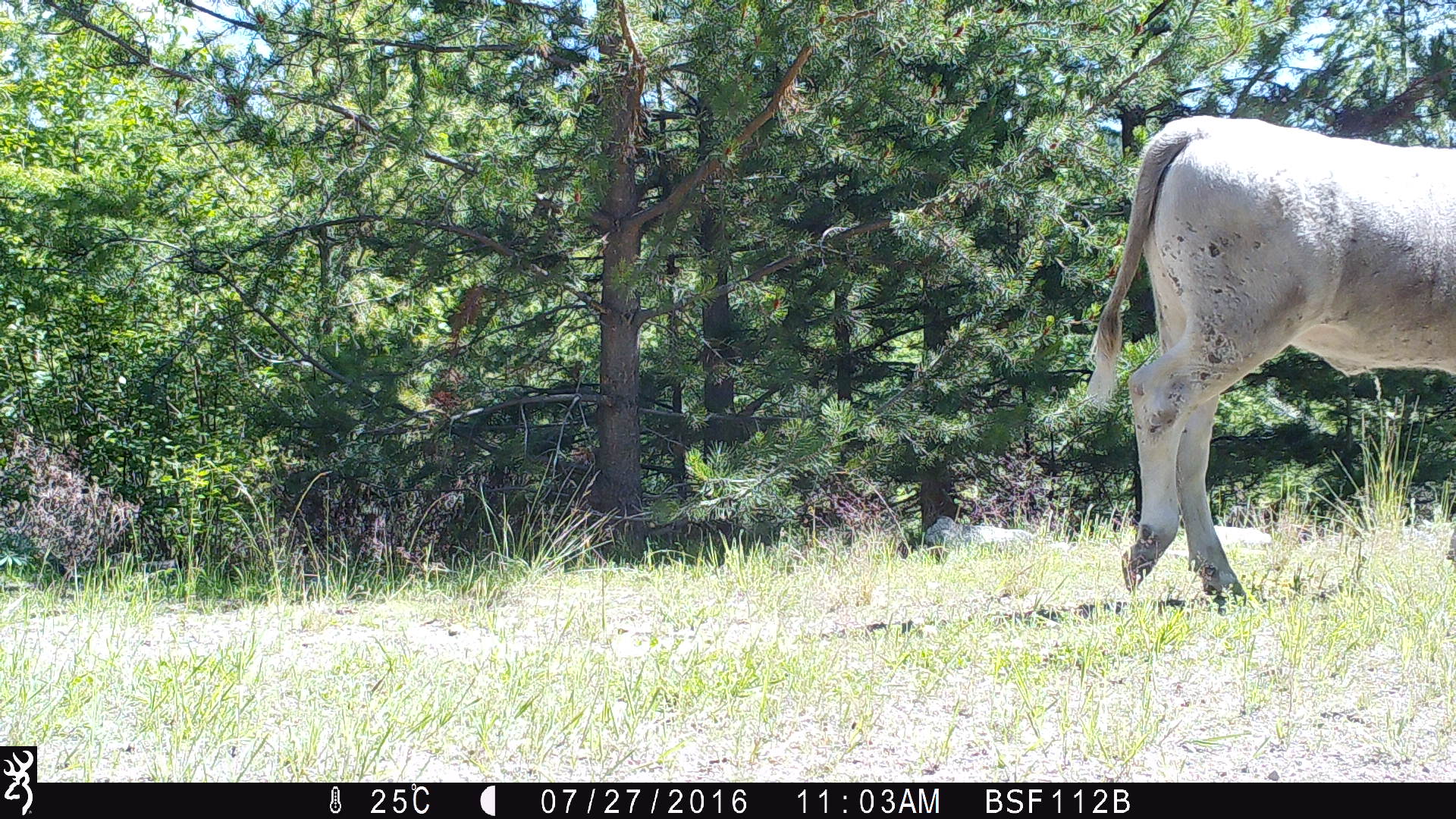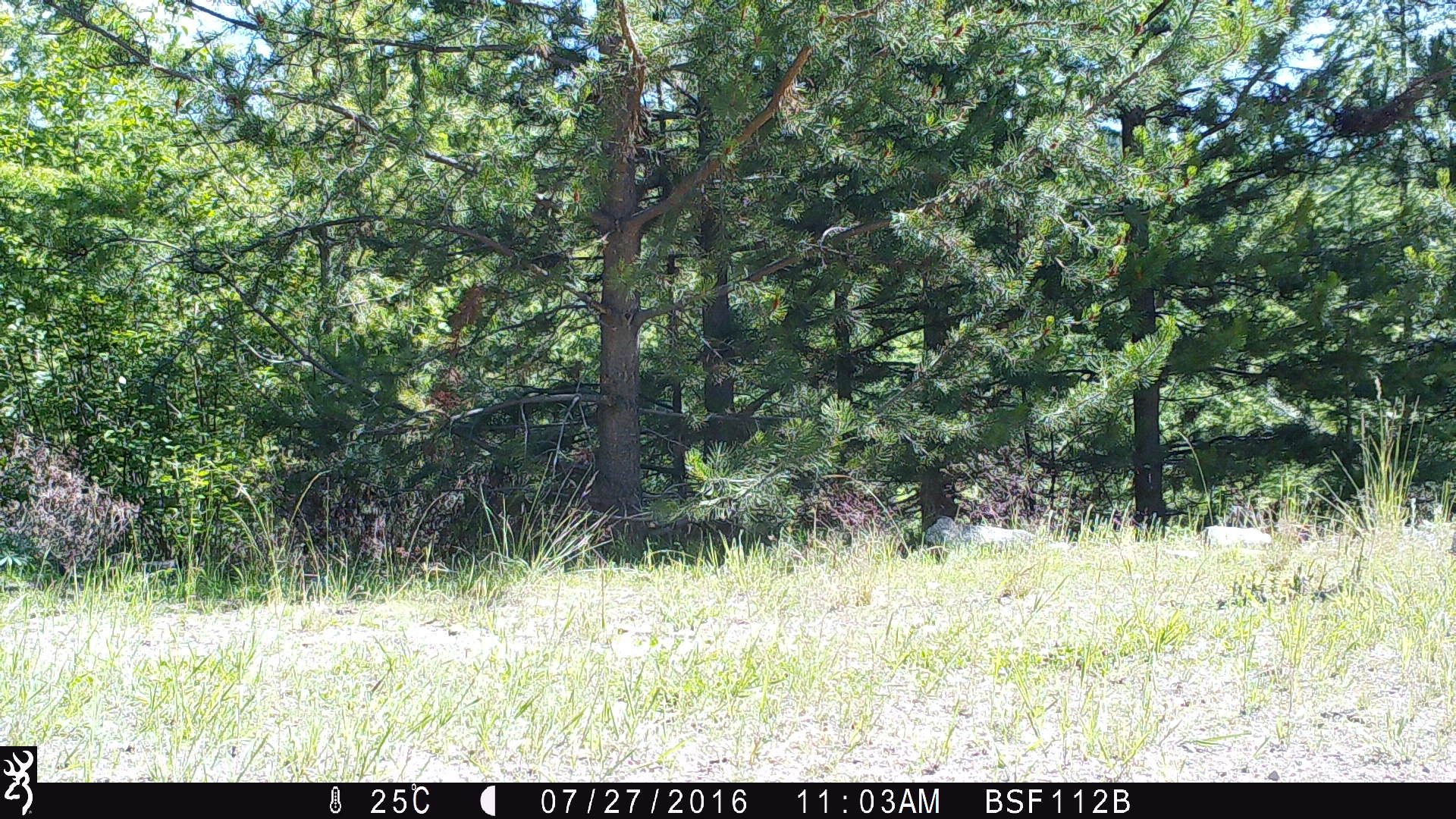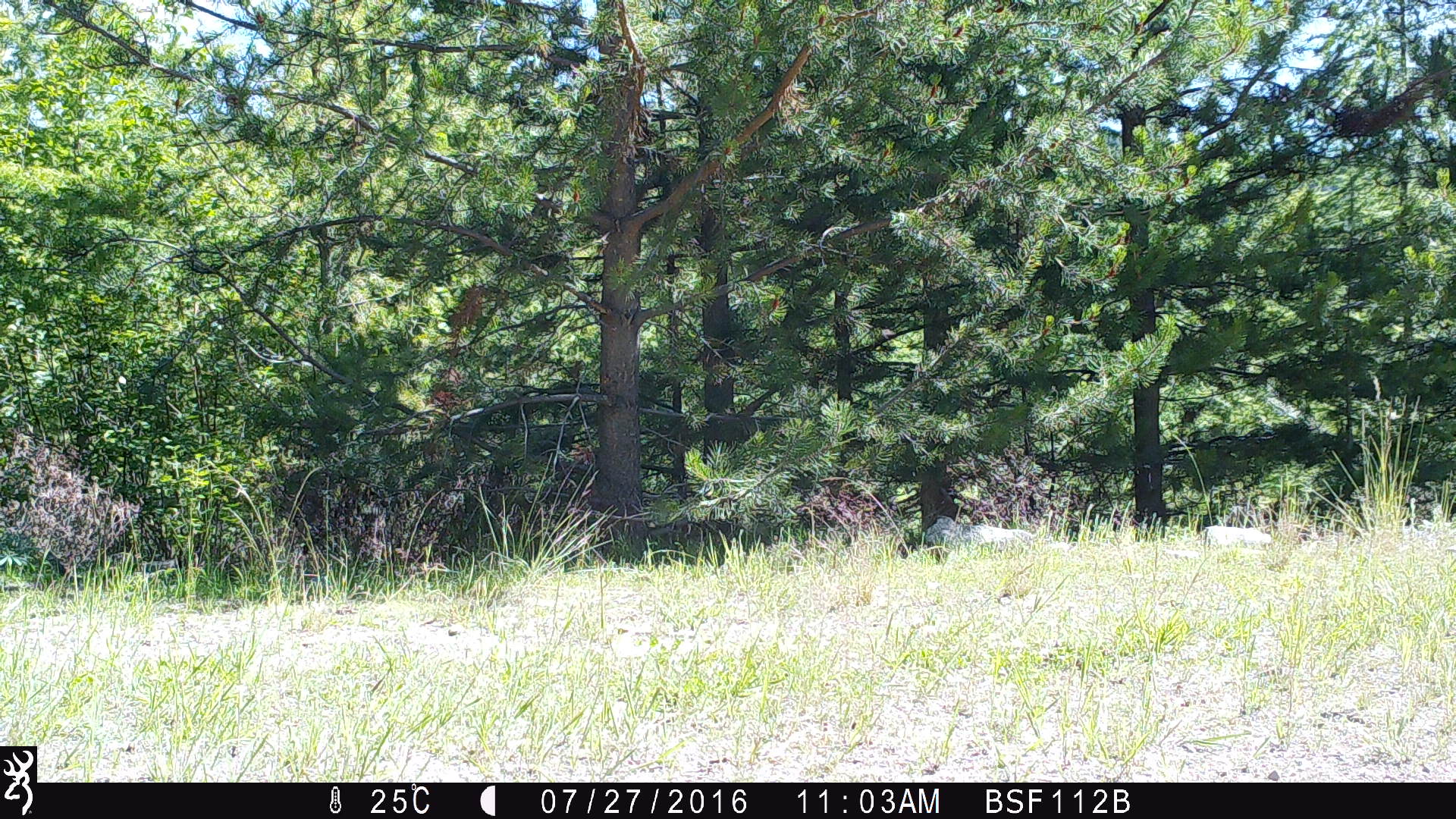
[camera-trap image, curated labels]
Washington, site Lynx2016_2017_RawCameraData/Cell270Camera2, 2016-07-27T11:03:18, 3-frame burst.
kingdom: Animalia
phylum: Chordata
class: Mammalia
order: Artiodactyla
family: Bovidae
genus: Bos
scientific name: Bos taurus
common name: domestic cattle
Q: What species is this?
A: Domestic cattle (Bos taurus).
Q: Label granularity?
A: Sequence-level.